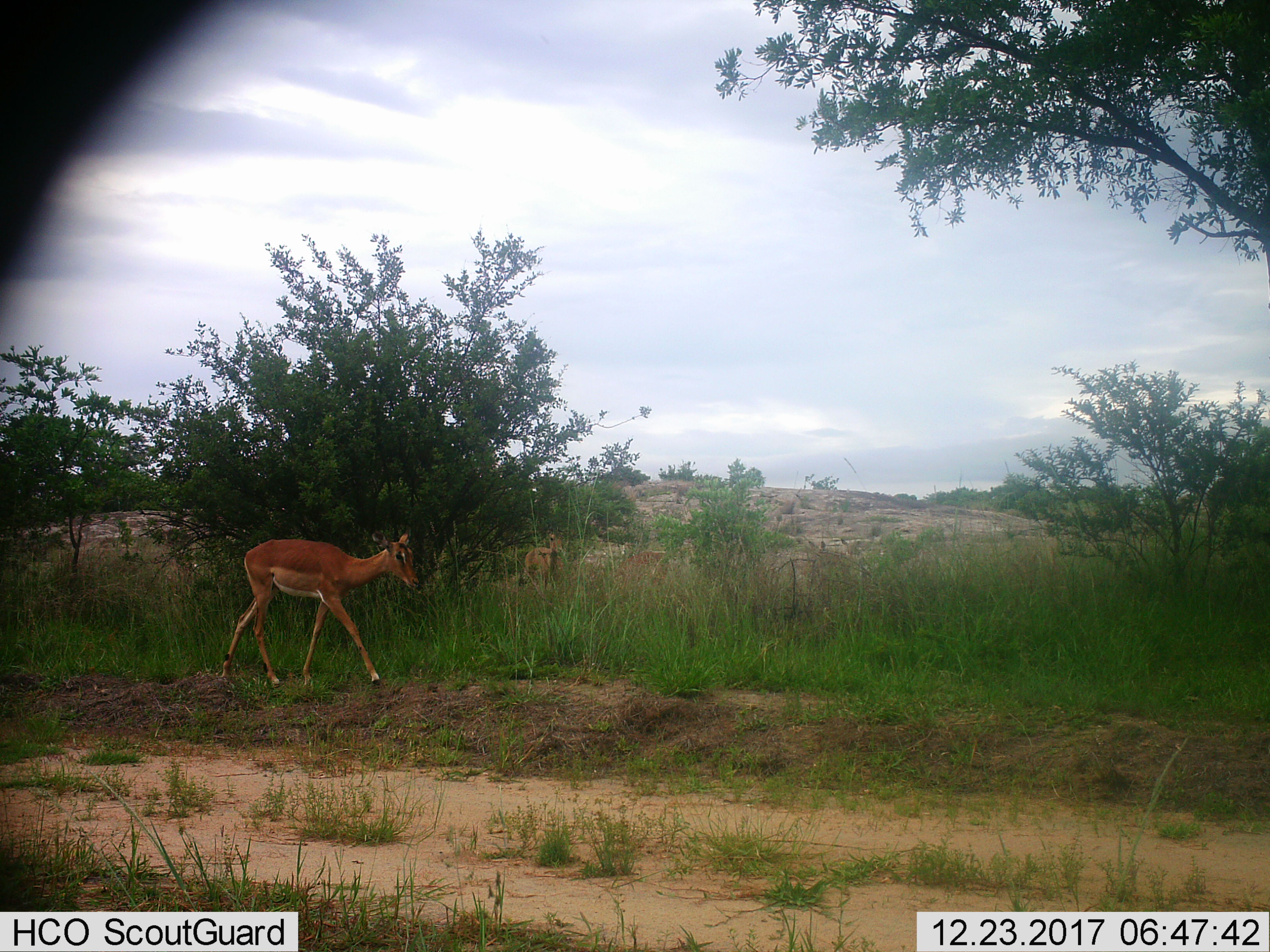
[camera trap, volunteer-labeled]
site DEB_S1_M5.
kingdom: Animalia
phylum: Chordata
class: Mammalia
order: Artiodactyla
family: Bovidae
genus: Aepyceros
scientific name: Aepyceros melampus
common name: impala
Impala (Aepyceros melampus), count 2. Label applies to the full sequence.